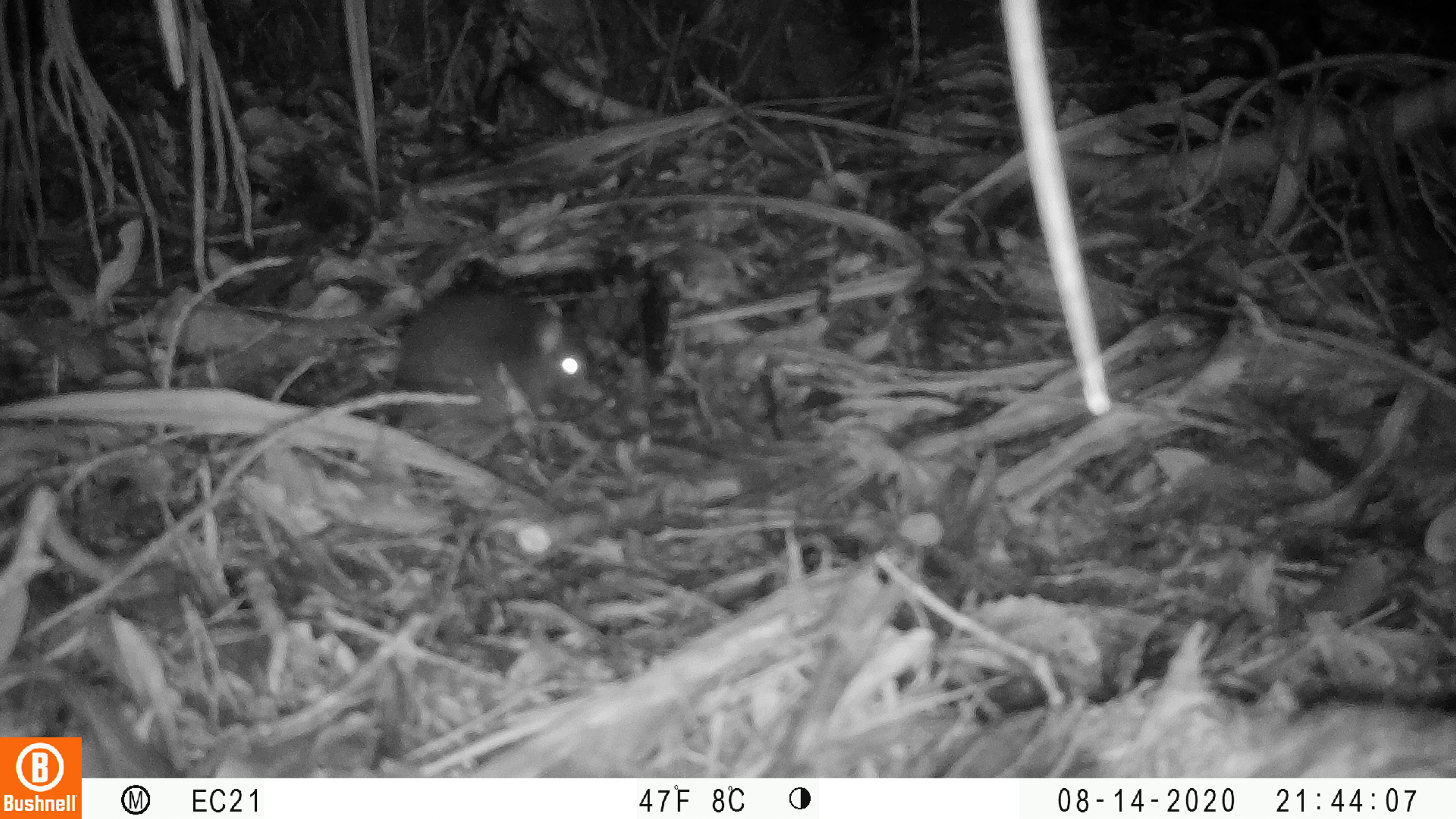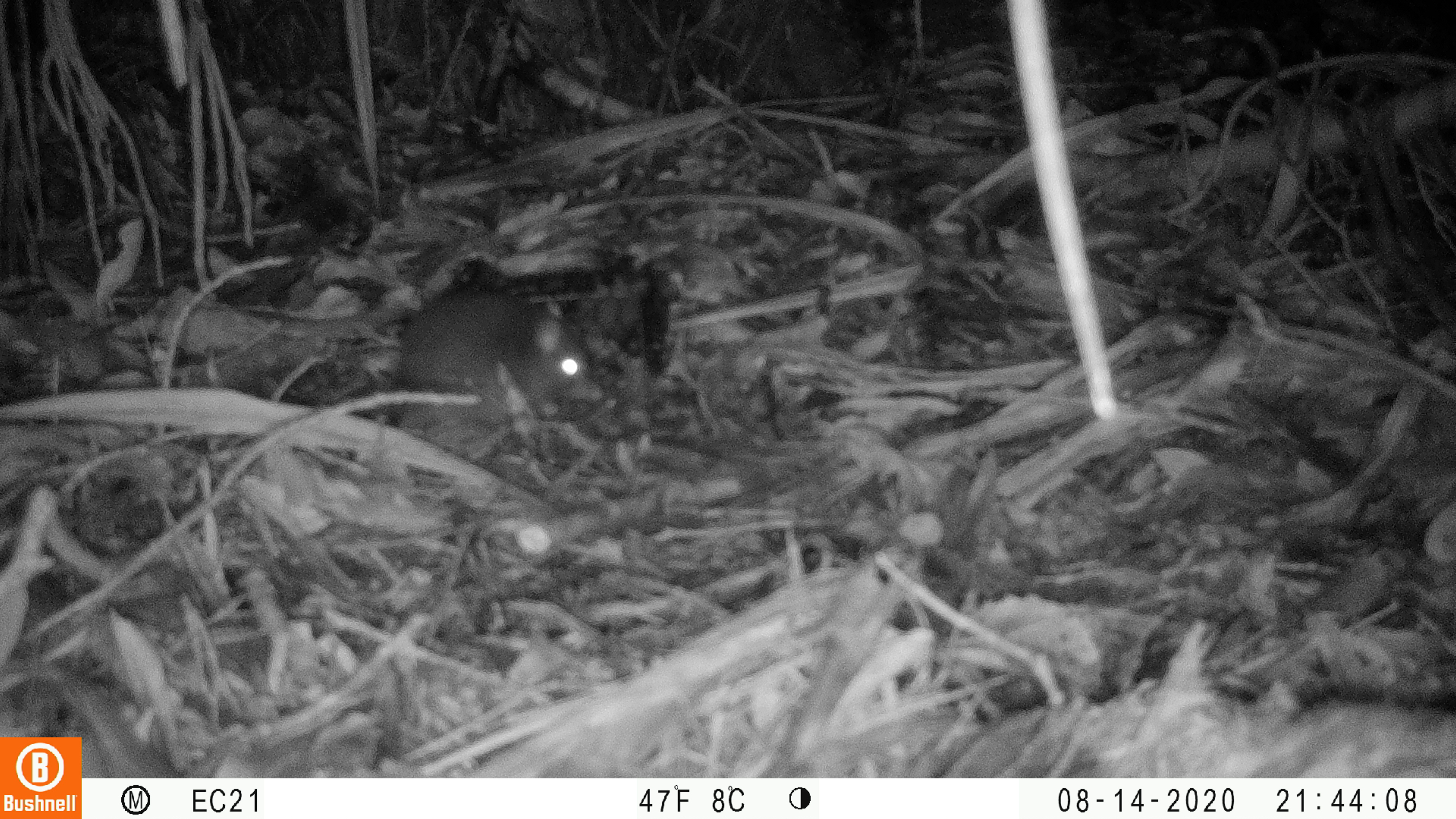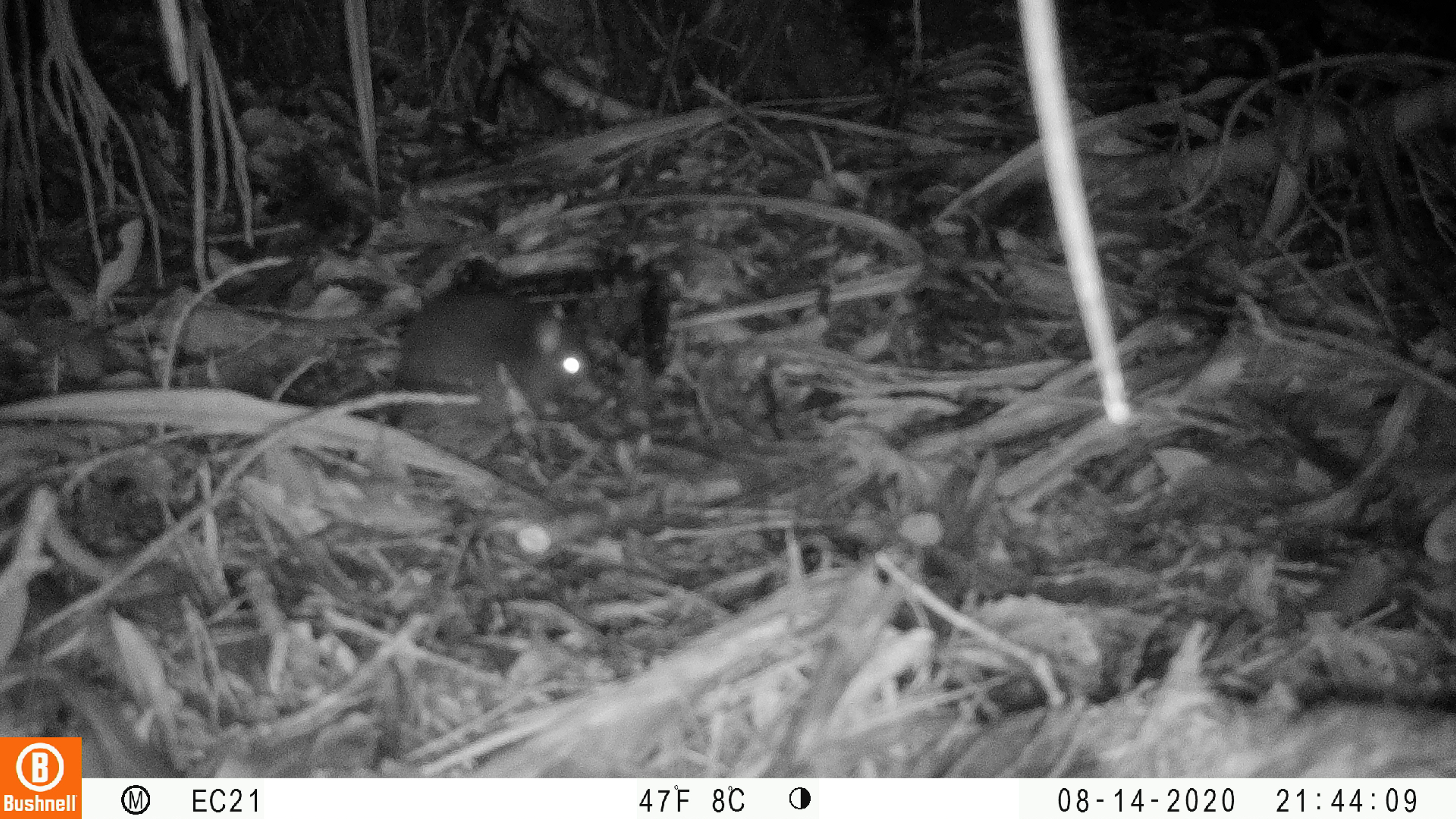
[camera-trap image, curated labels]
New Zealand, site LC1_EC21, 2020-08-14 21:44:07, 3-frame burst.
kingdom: Animalia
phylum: Chordata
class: Mammalia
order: Rodentia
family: Muridae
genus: Rattus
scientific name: Rattus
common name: rat